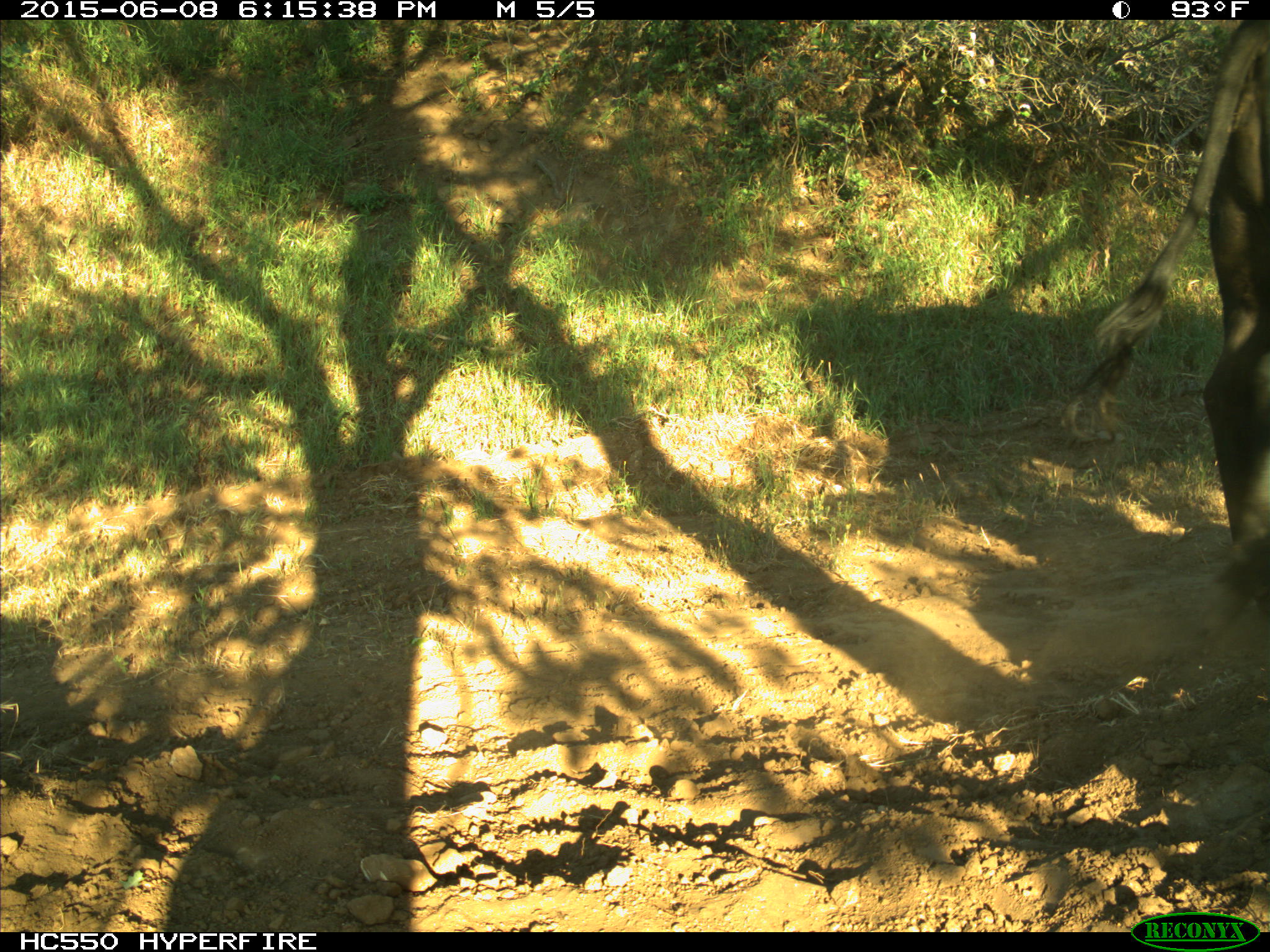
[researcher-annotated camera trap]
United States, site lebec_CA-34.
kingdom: Animalia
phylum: Chordata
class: Mammalia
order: Artiodactyla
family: Bovidae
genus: Bos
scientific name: Bos taurus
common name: domestic cow